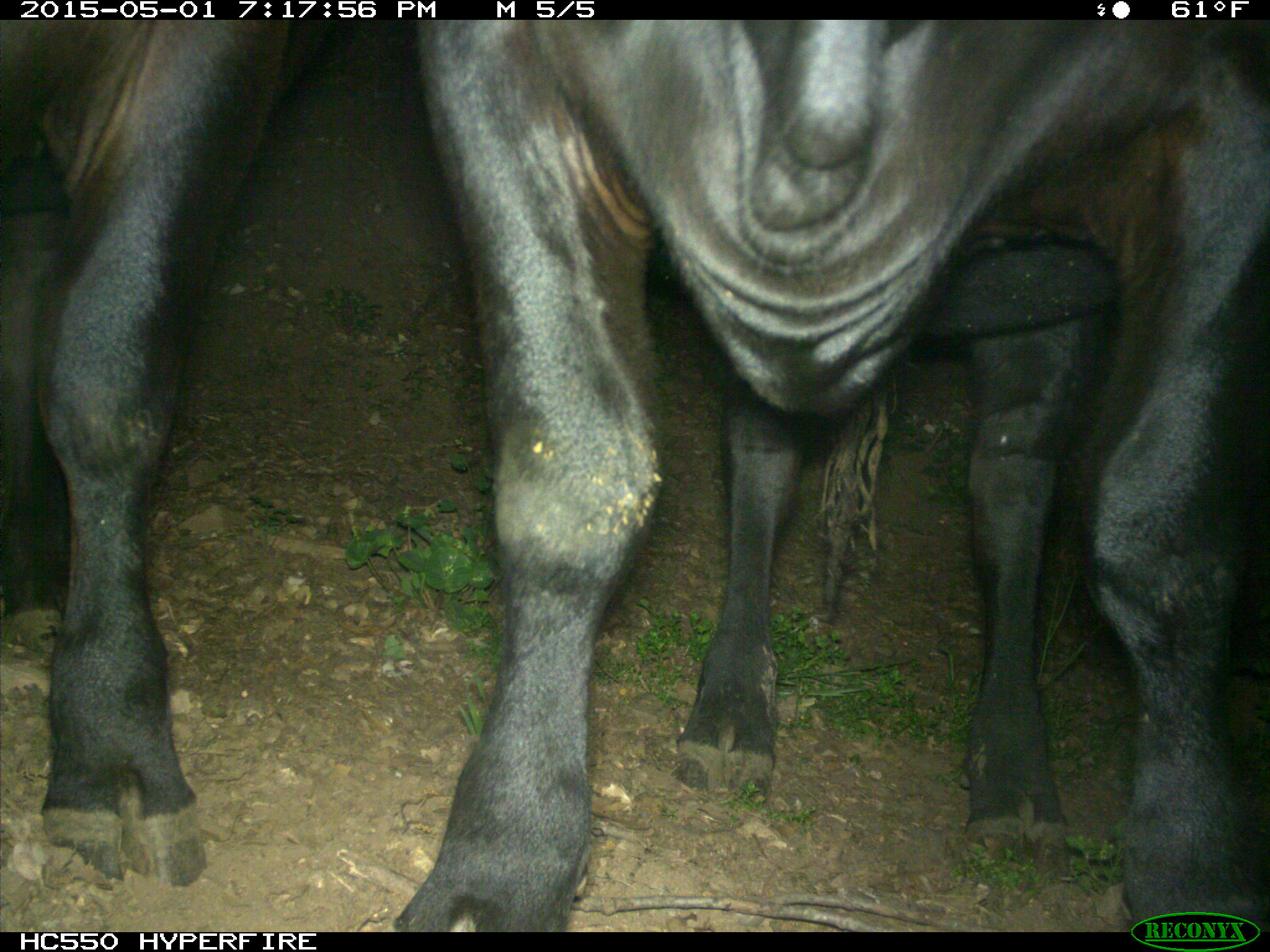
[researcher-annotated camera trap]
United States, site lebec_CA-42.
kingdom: Animalia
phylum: Chordata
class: Mammalia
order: Artiodactyla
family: Bovidae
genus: Bos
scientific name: Bos taurus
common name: domestic cow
Bos taurus (domestic cow).